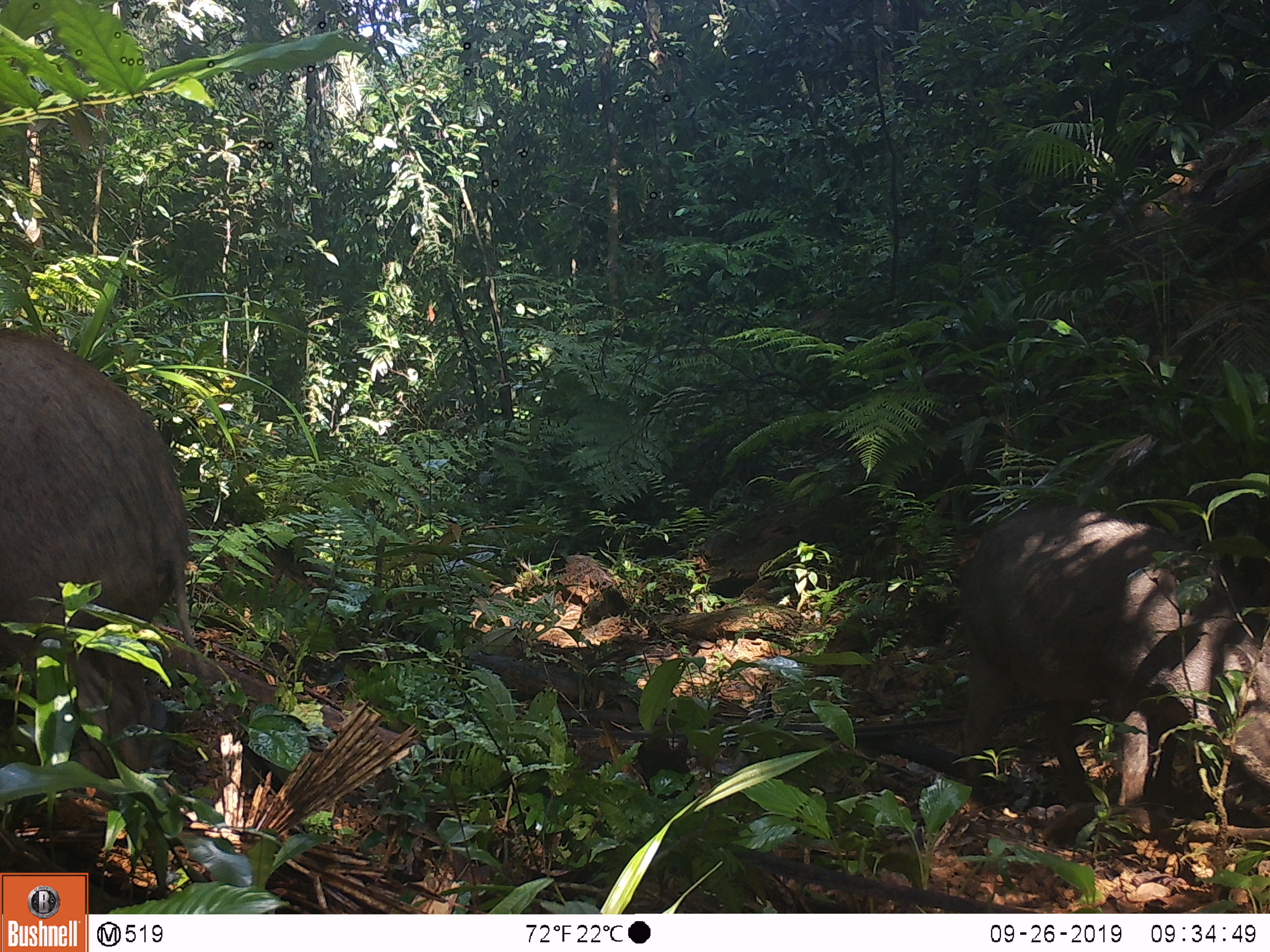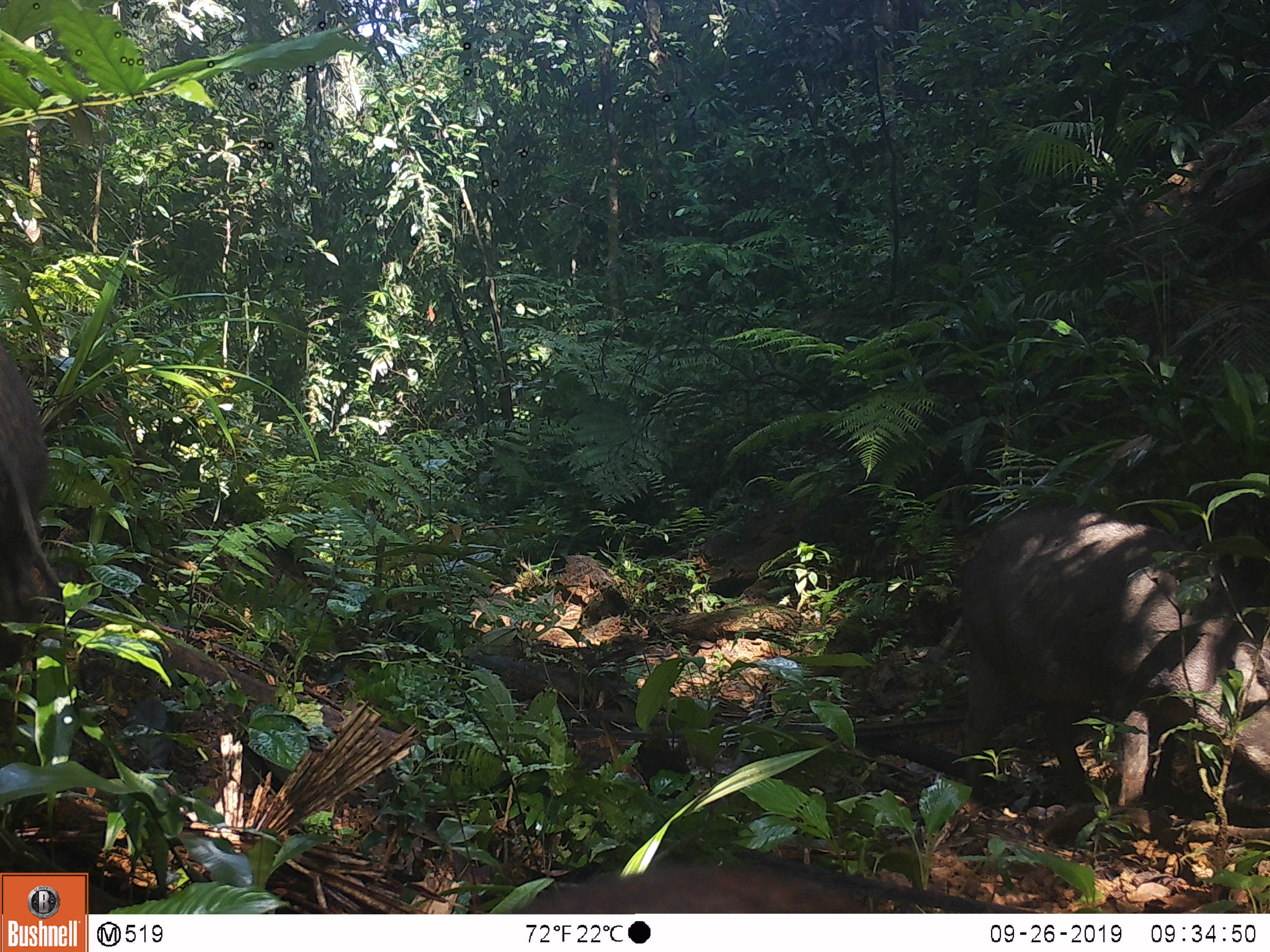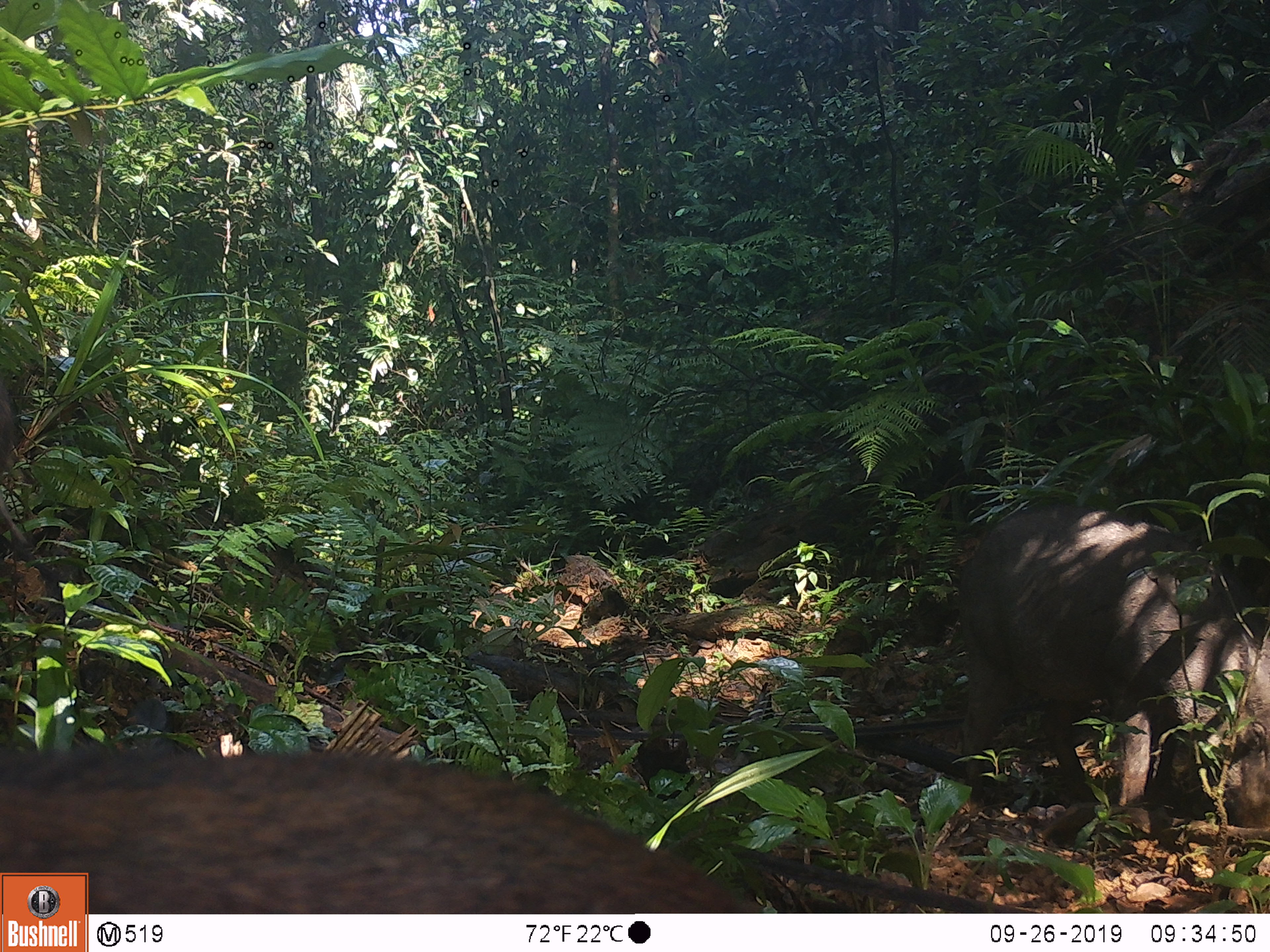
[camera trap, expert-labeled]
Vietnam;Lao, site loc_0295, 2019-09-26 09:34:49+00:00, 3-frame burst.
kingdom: Animalia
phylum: Chordata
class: Mammalia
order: Artiodactyla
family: Suidae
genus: Sus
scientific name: Sus scrofa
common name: eurasian wild pig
Eurasian wild pig (Sus scrofa). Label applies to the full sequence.